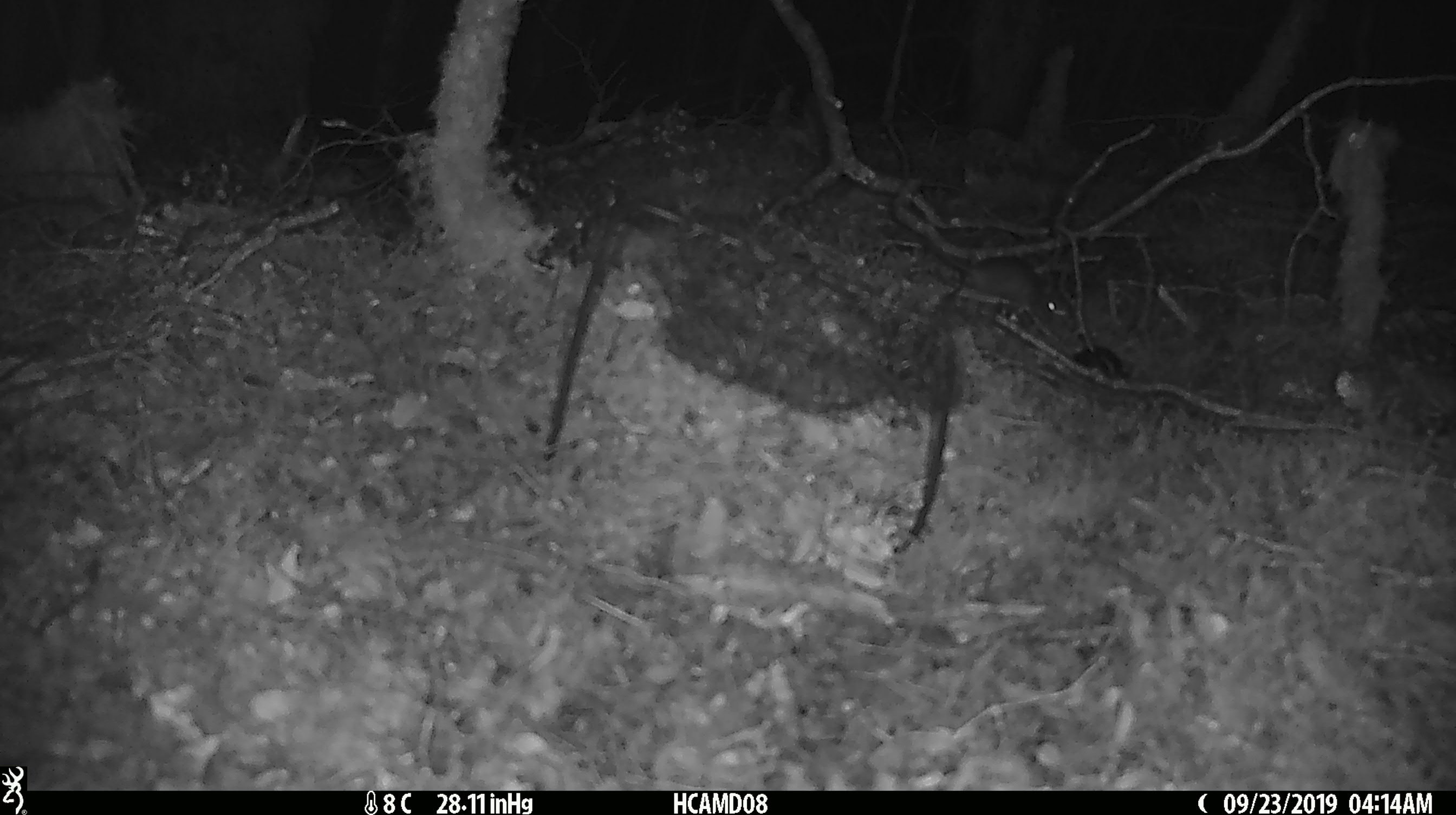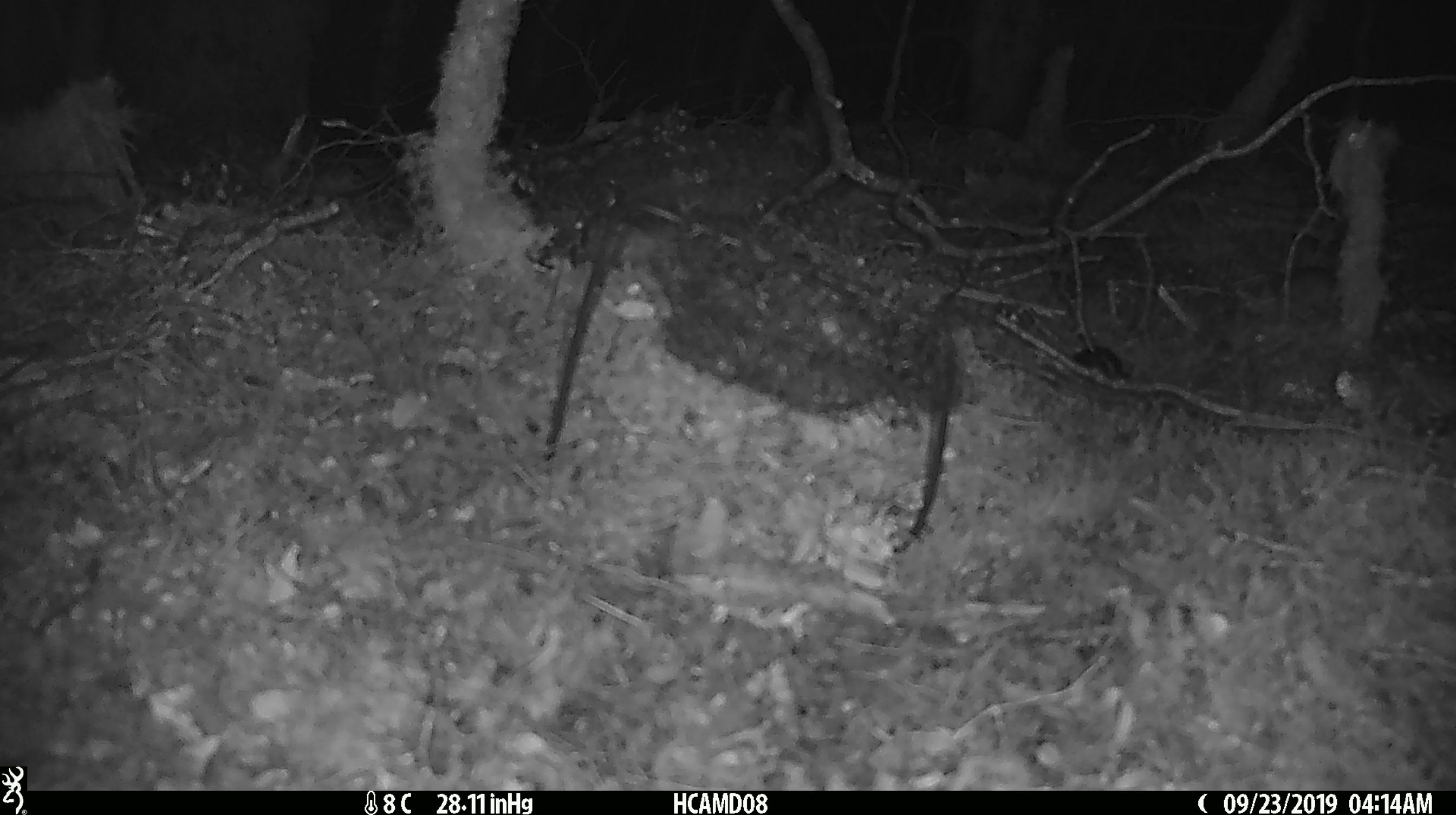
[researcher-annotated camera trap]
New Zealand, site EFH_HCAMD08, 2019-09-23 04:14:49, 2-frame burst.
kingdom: Animalia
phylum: Chordata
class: Mammalia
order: Rodentia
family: Muridae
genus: Mus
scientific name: Mus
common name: mouse